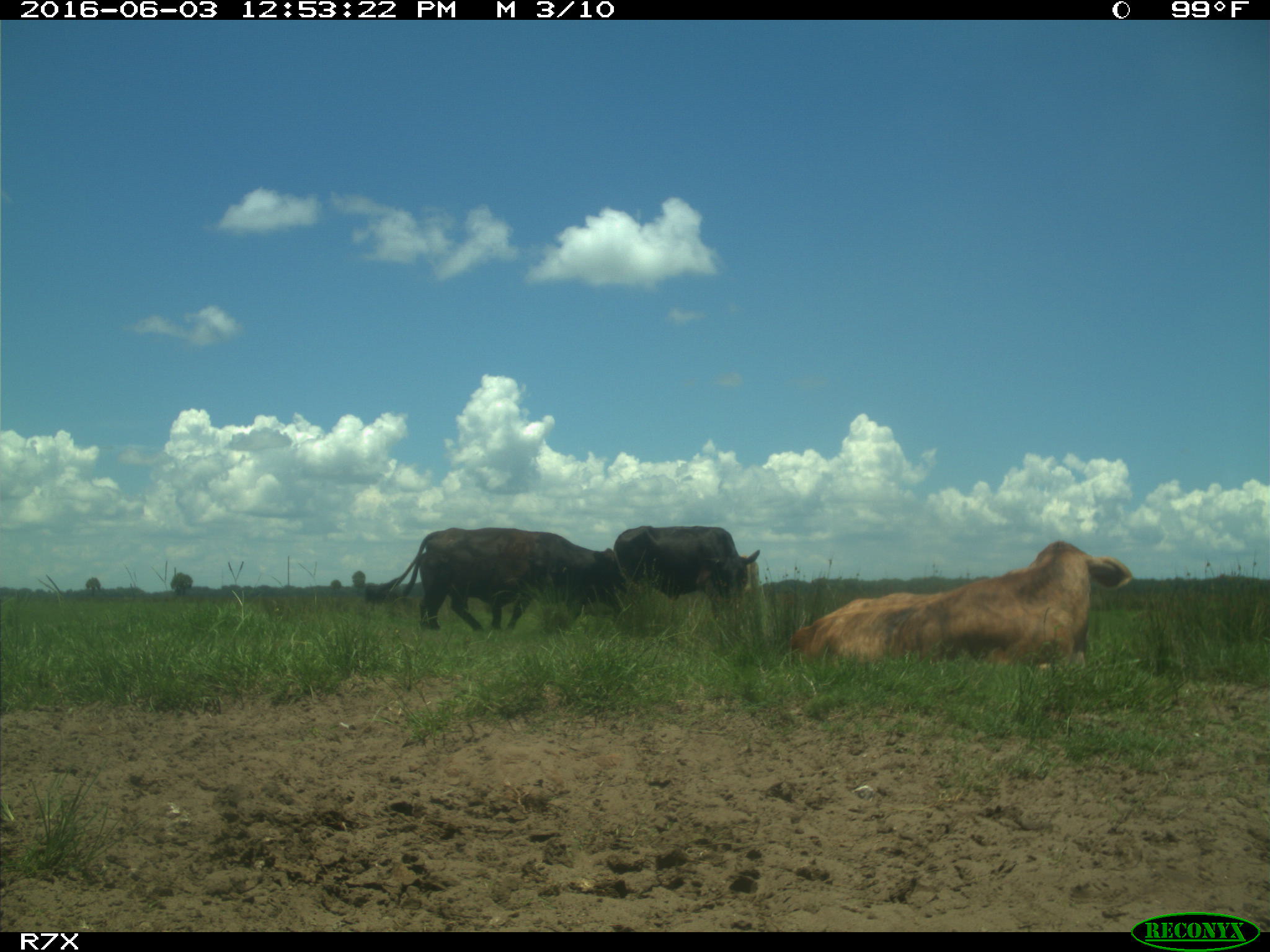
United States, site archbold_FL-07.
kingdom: Animalia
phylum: Chordata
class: Mammalia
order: Artiodactyla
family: Bovidae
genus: Bos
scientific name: Bos taurus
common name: domestic cow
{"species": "Bos taurus (domestic cow)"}